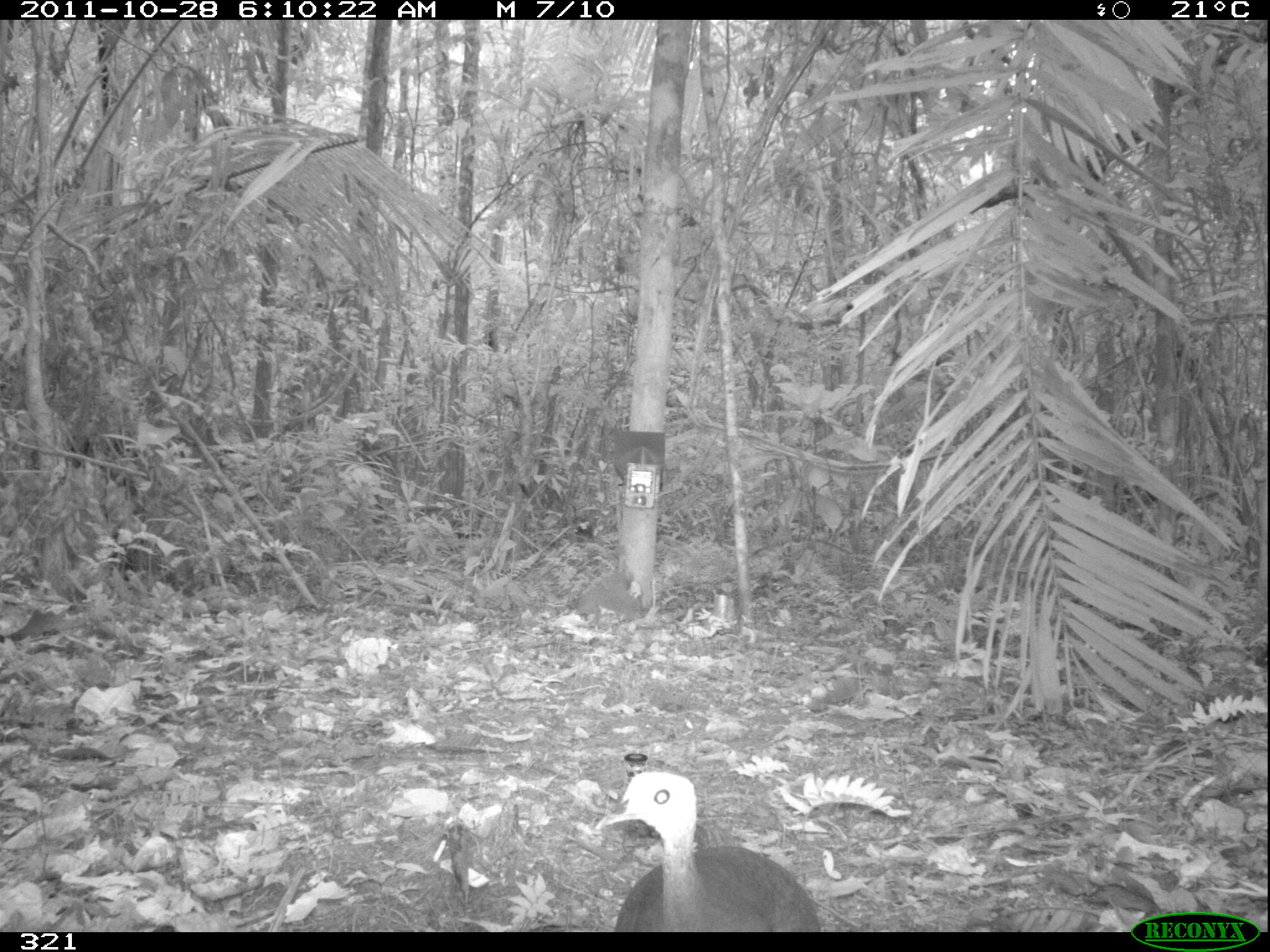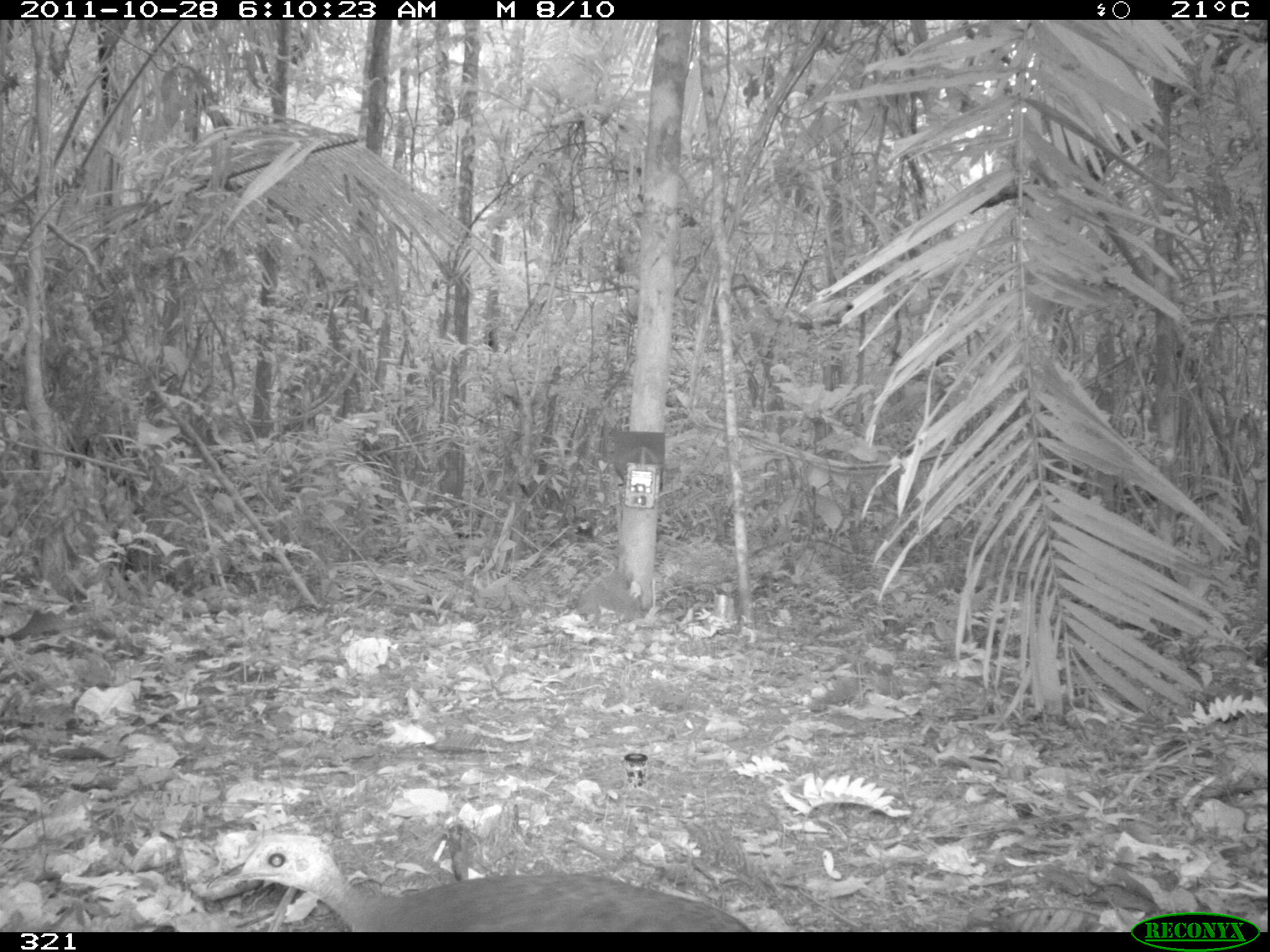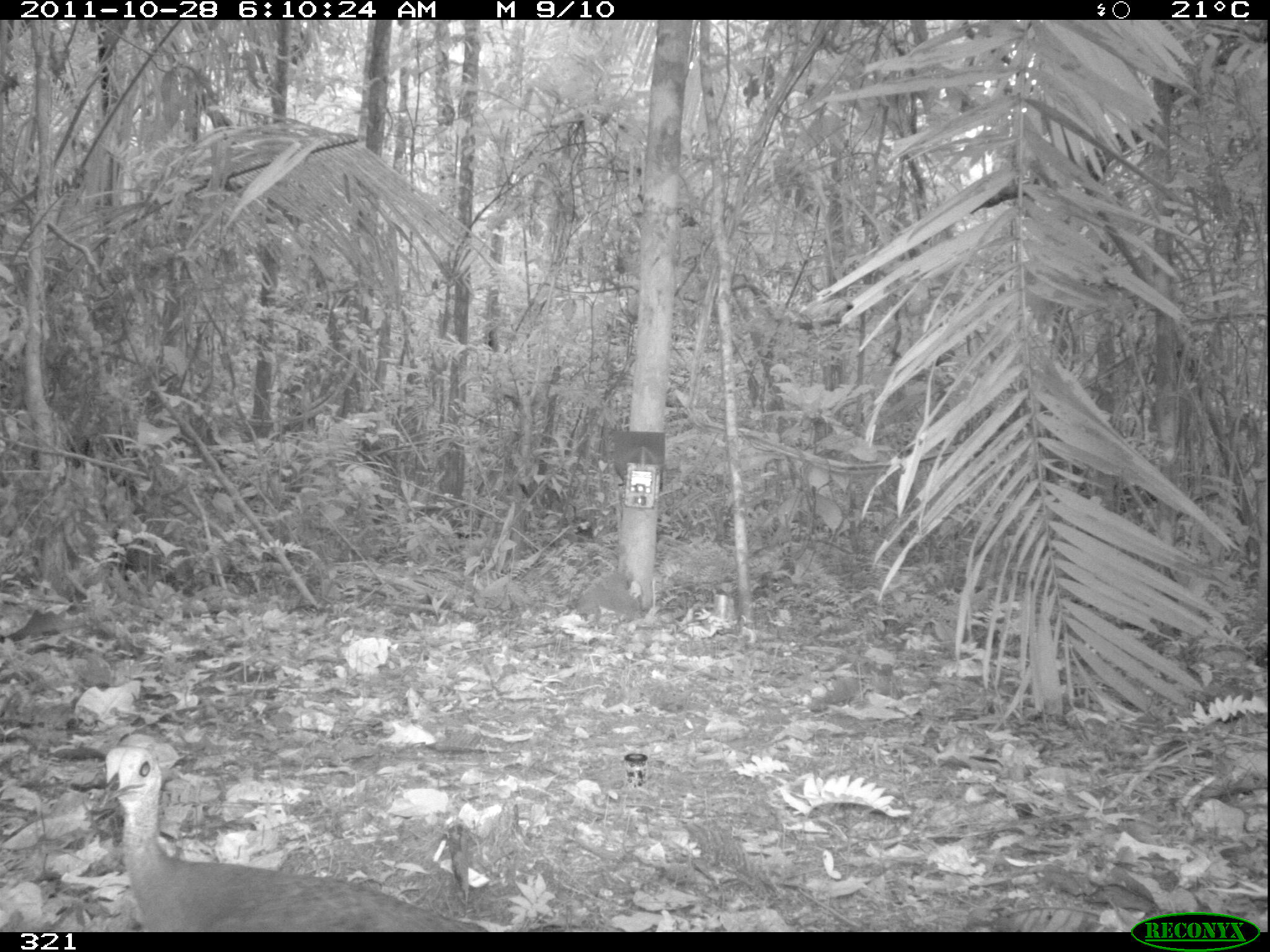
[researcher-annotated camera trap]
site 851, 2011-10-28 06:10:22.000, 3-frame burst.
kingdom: Animalia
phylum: Chordata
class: Aves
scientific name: Aves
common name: bird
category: unknown bird